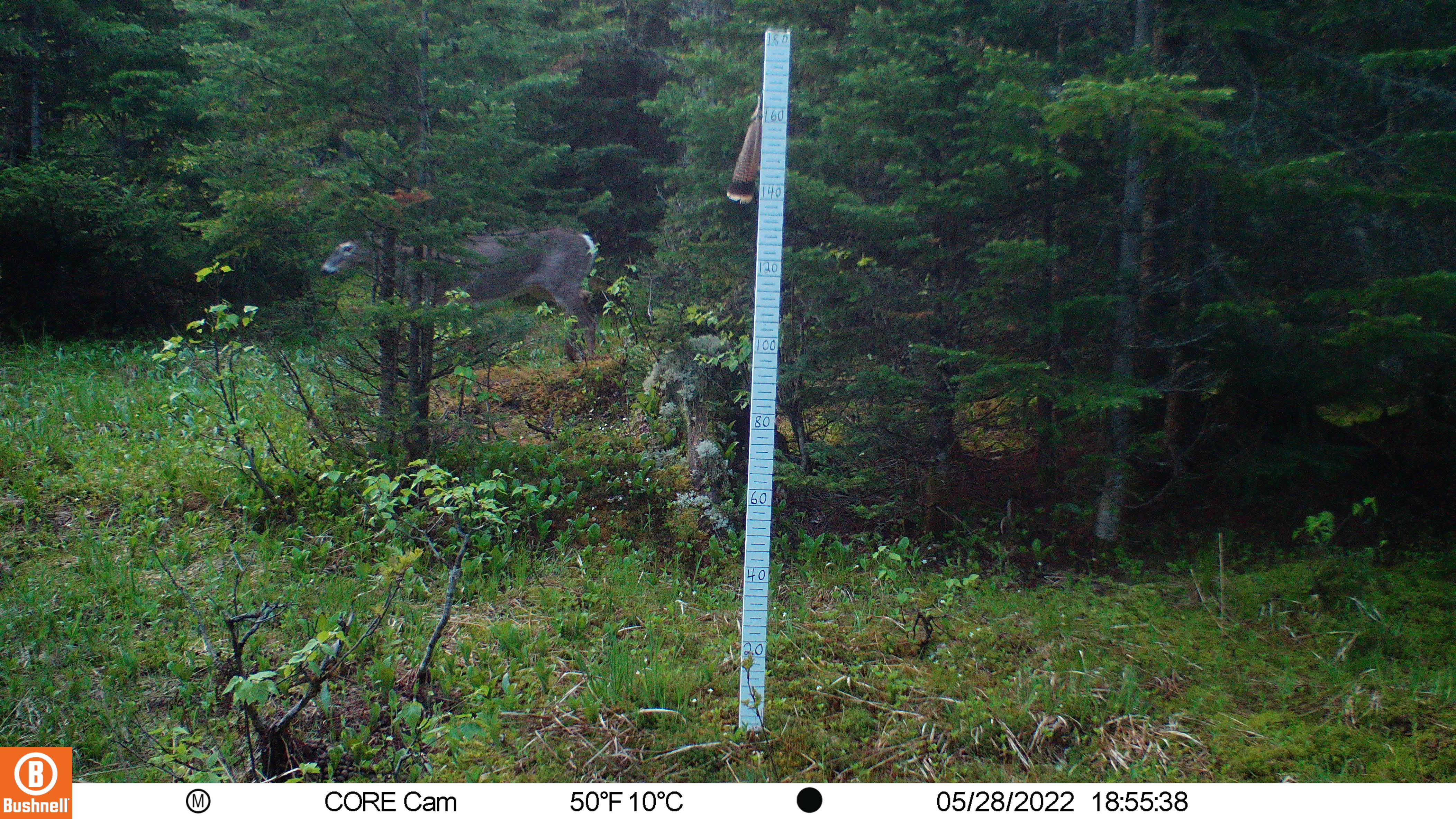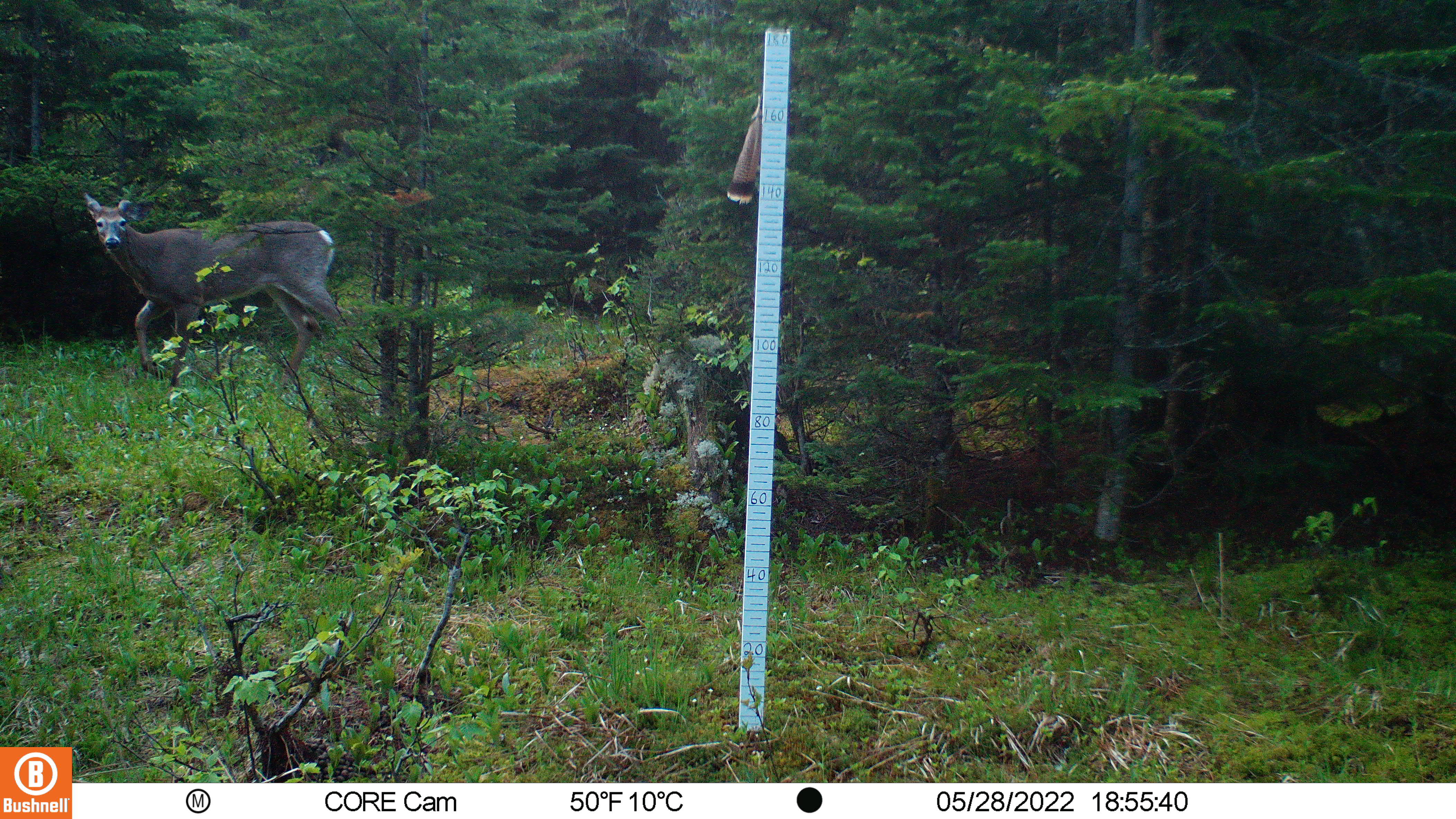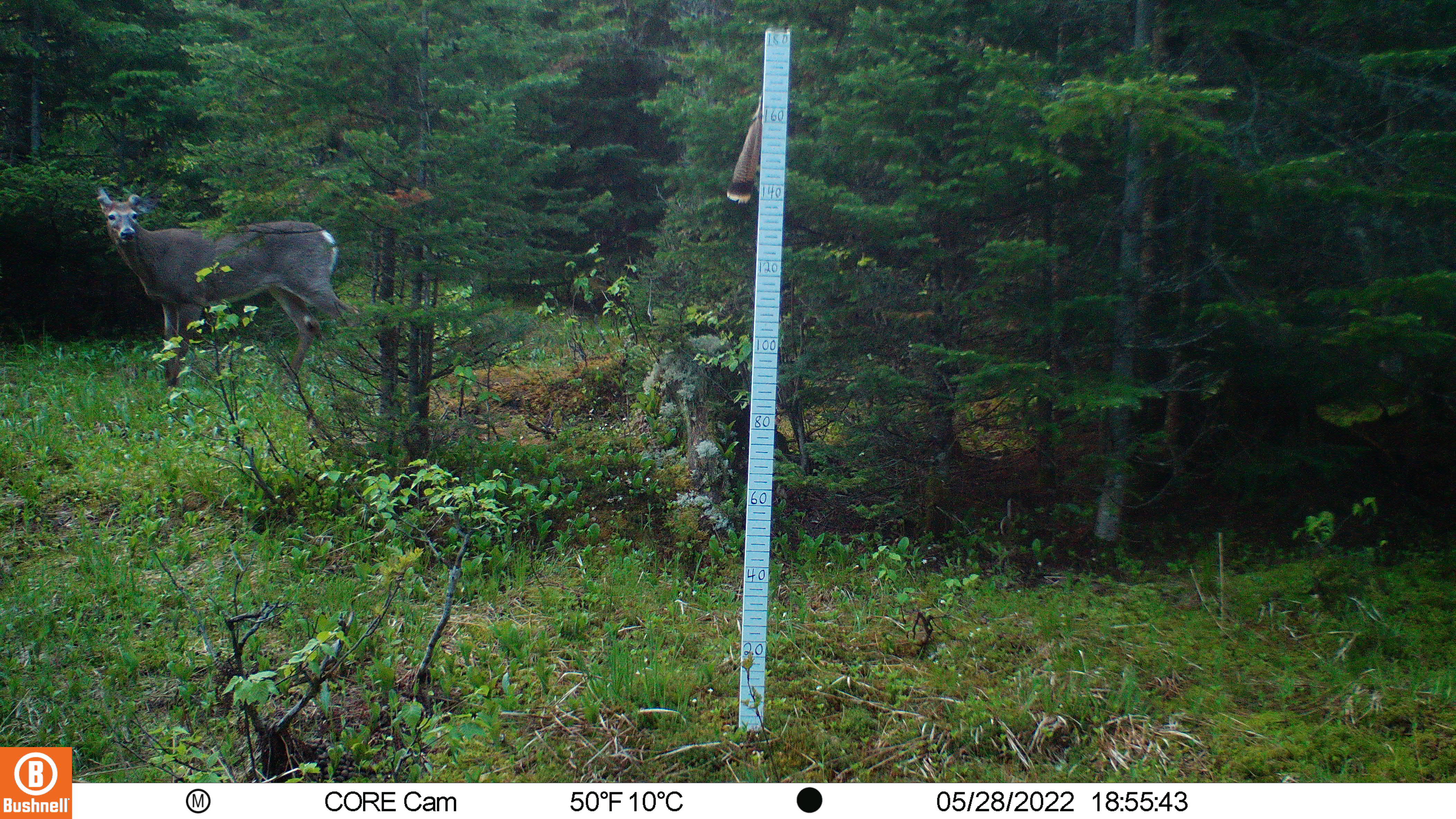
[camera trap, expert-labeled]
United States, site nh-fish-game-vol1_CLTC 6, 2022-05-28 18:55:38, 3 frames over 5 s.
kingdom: Animalia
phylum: Chordata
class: Mammalia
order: Artiodactyla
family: Cervidae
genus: Odocoileus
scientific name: Odocoileus virginianus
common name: white-tailed deer